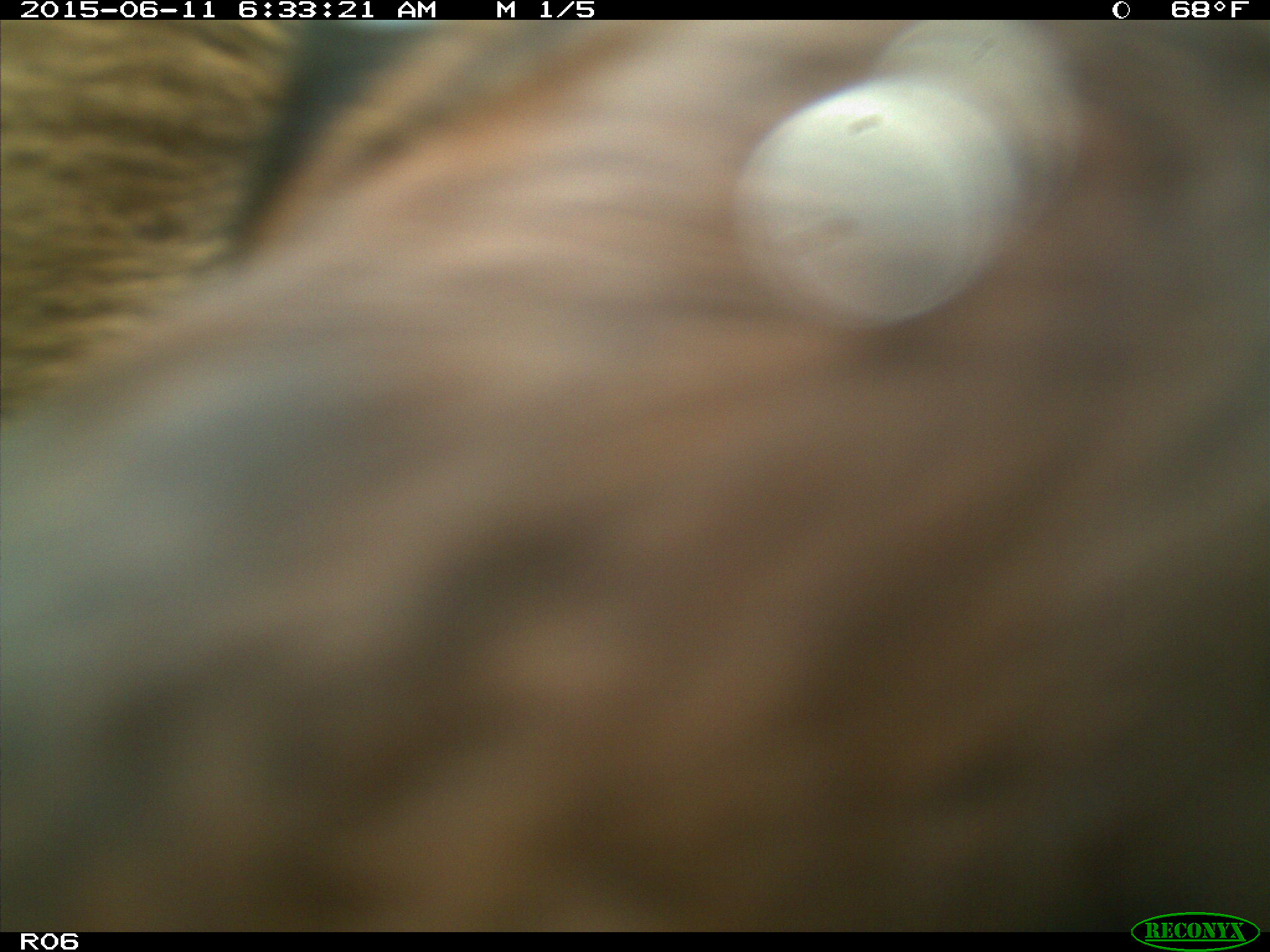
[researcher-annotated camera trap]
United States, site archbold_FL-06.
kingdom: Animalia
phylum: Chordata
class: Mammalia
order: Artiodactyla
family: Bovidae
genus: Bos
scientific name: Bos taurus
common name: domestic cow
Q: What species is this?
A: Bos taurus (domestic cow).